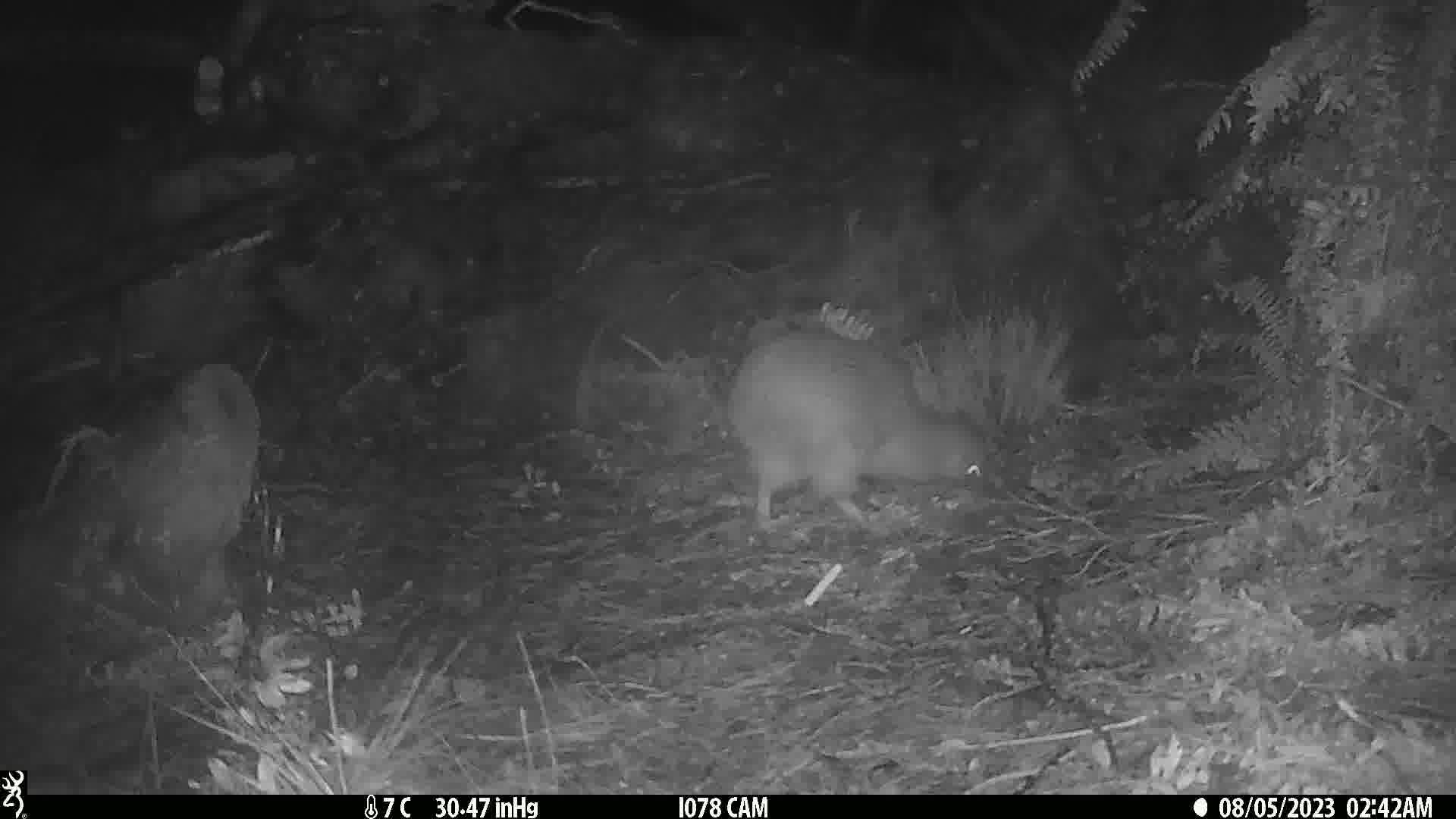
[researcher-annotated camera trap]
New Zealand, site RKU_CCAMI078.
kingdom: Animalia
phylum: Chordata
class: Aves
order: Apterygiformes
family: Apterygidae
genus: Apteryx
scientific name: Apteryx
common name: kiwi